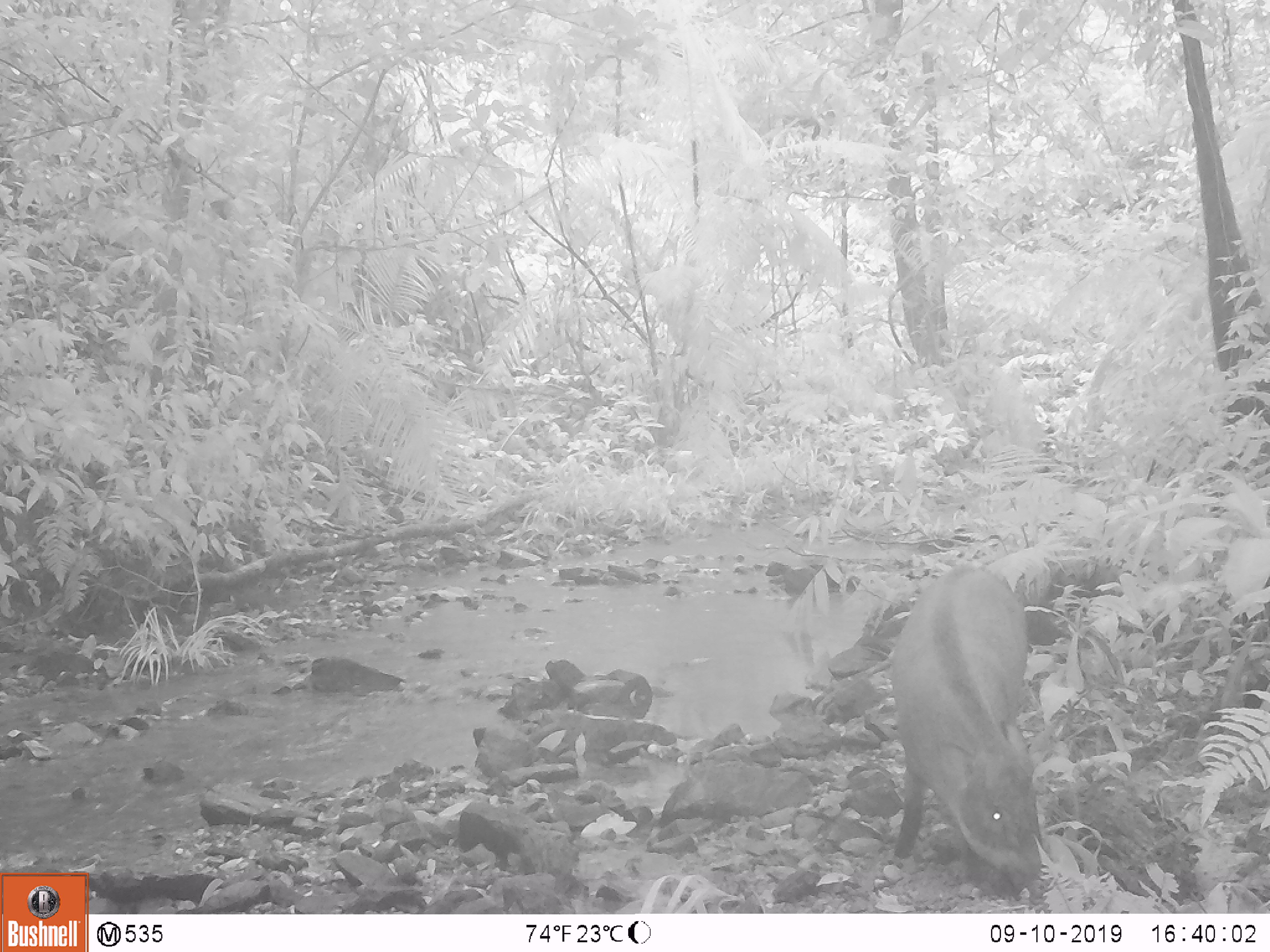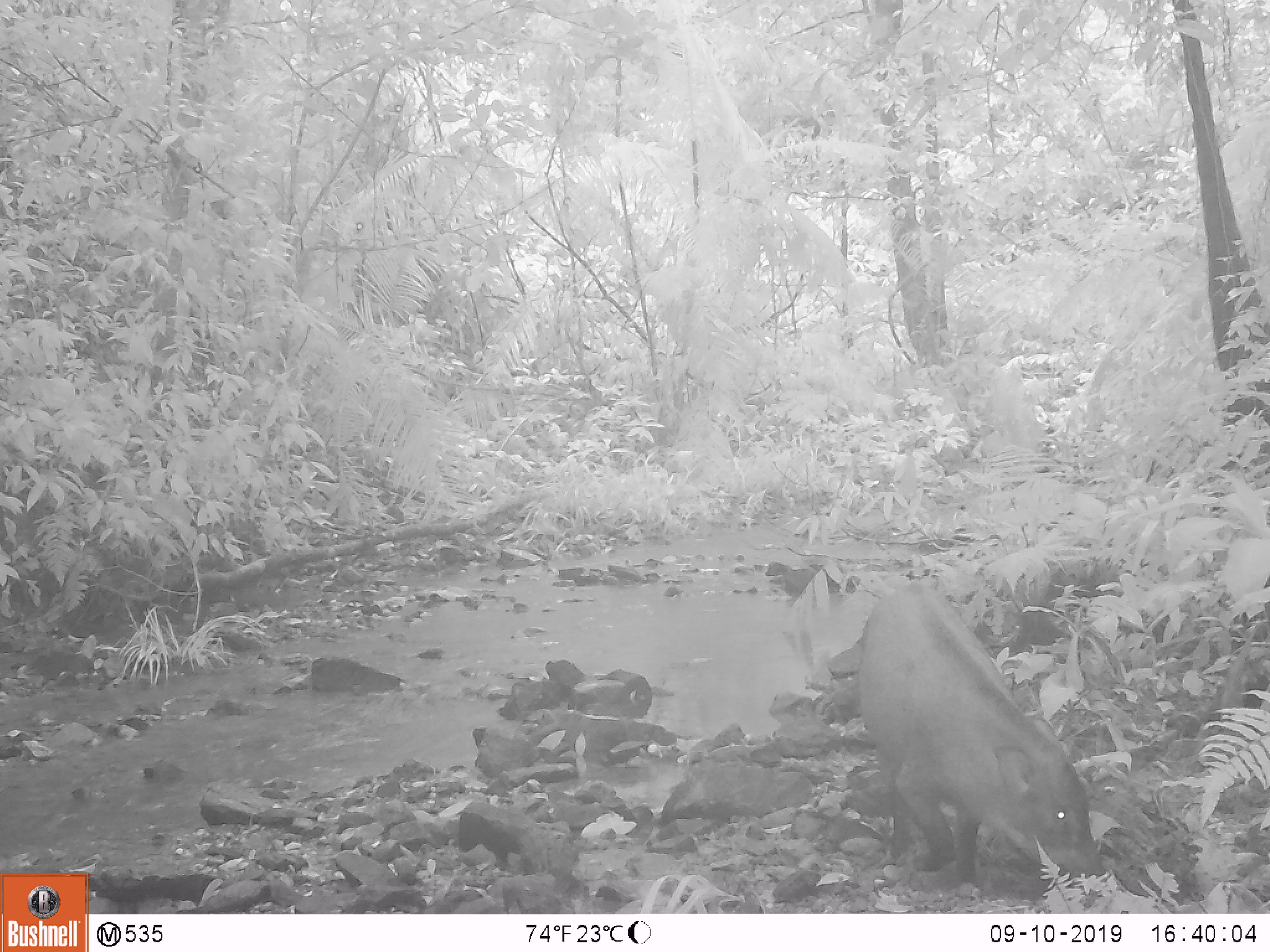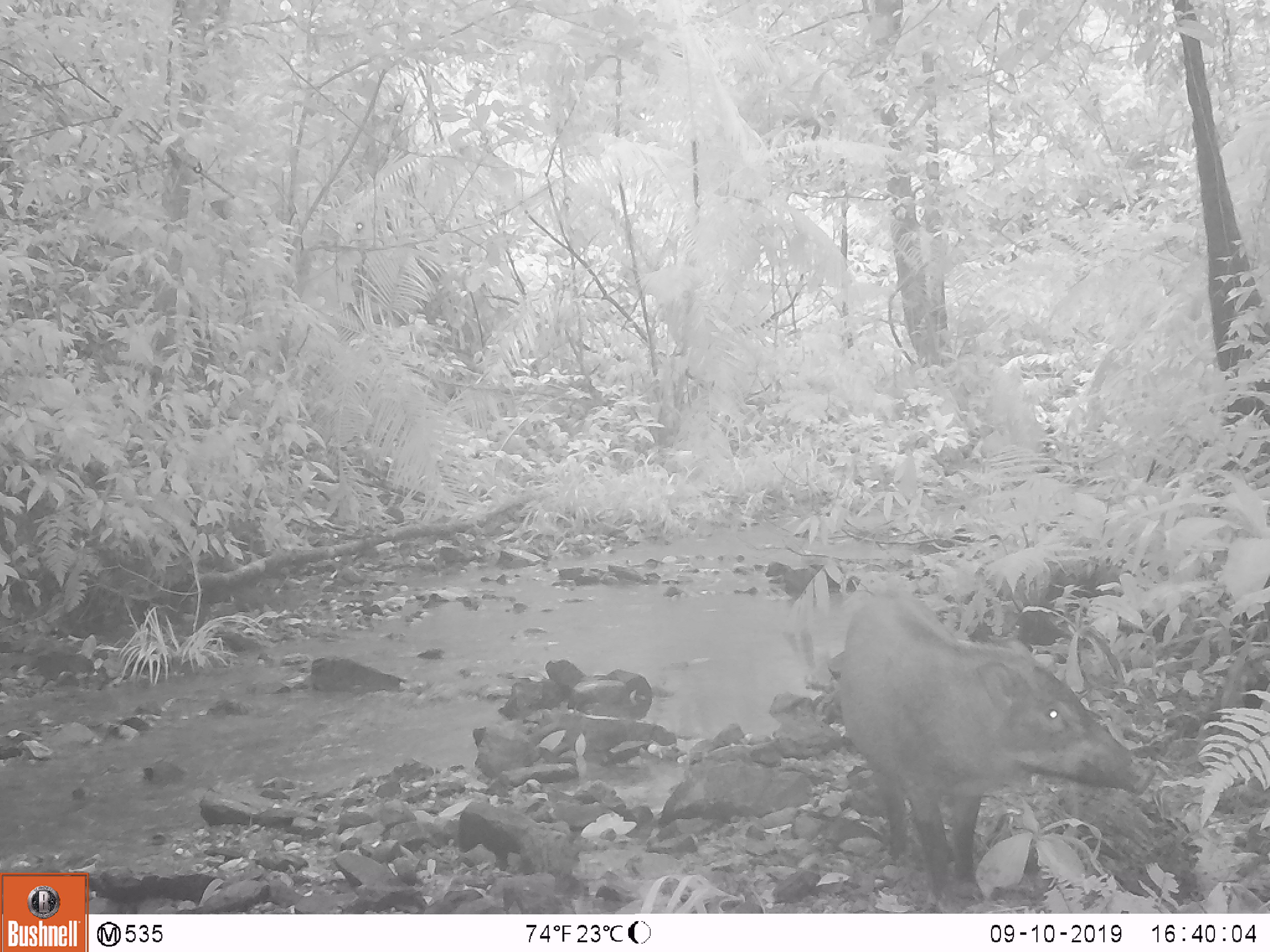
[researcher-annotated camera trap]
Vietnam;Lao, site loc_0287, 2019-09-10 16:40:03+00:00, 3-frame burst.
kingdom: Animalia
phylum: Chordata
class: Mammalia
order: Artiodactyla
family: Suidae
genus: Sus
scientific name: Sus scrofa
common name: eurasian wild pig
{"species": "eurasian wild pig (Sus scrofa)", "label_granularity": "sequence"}